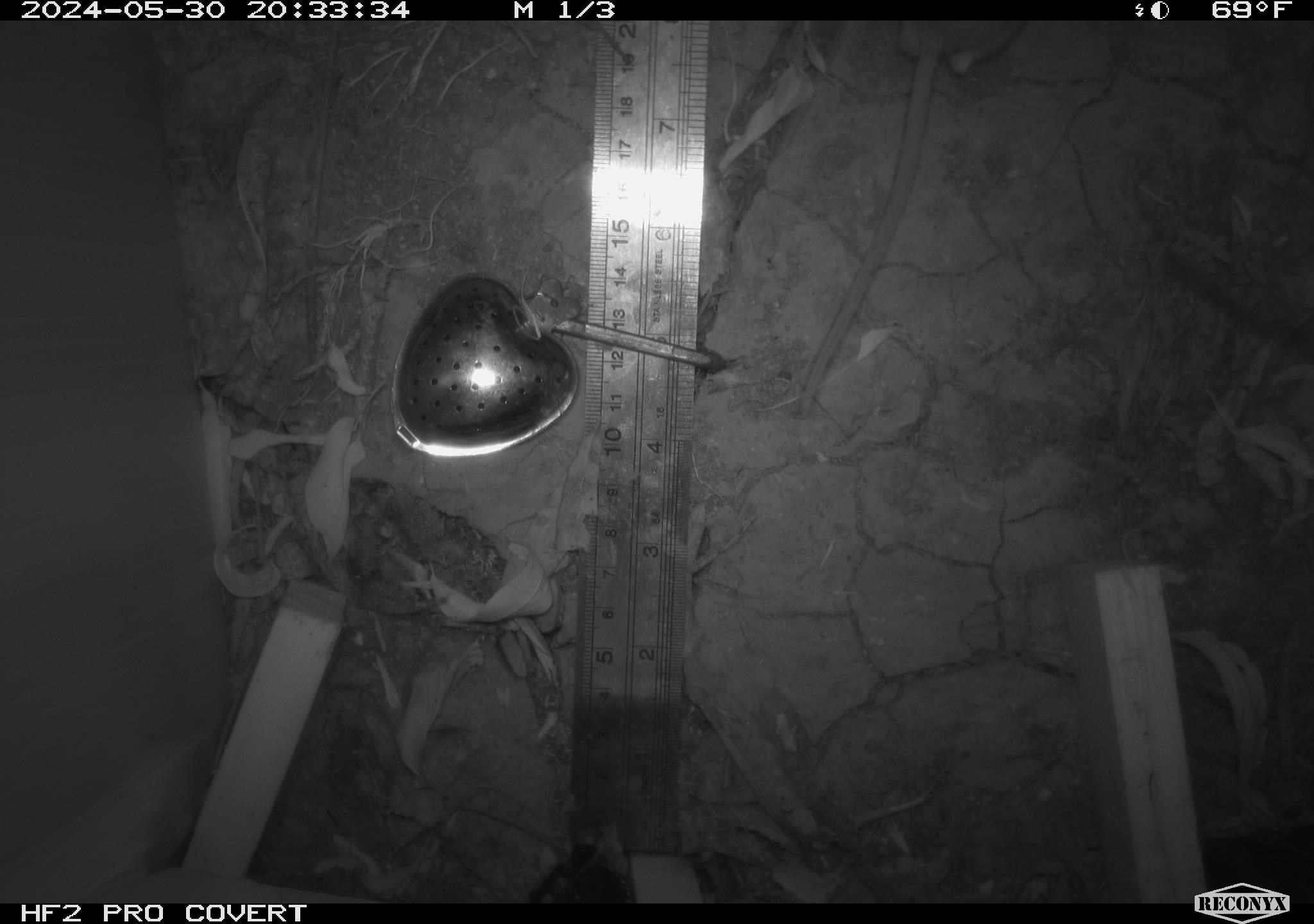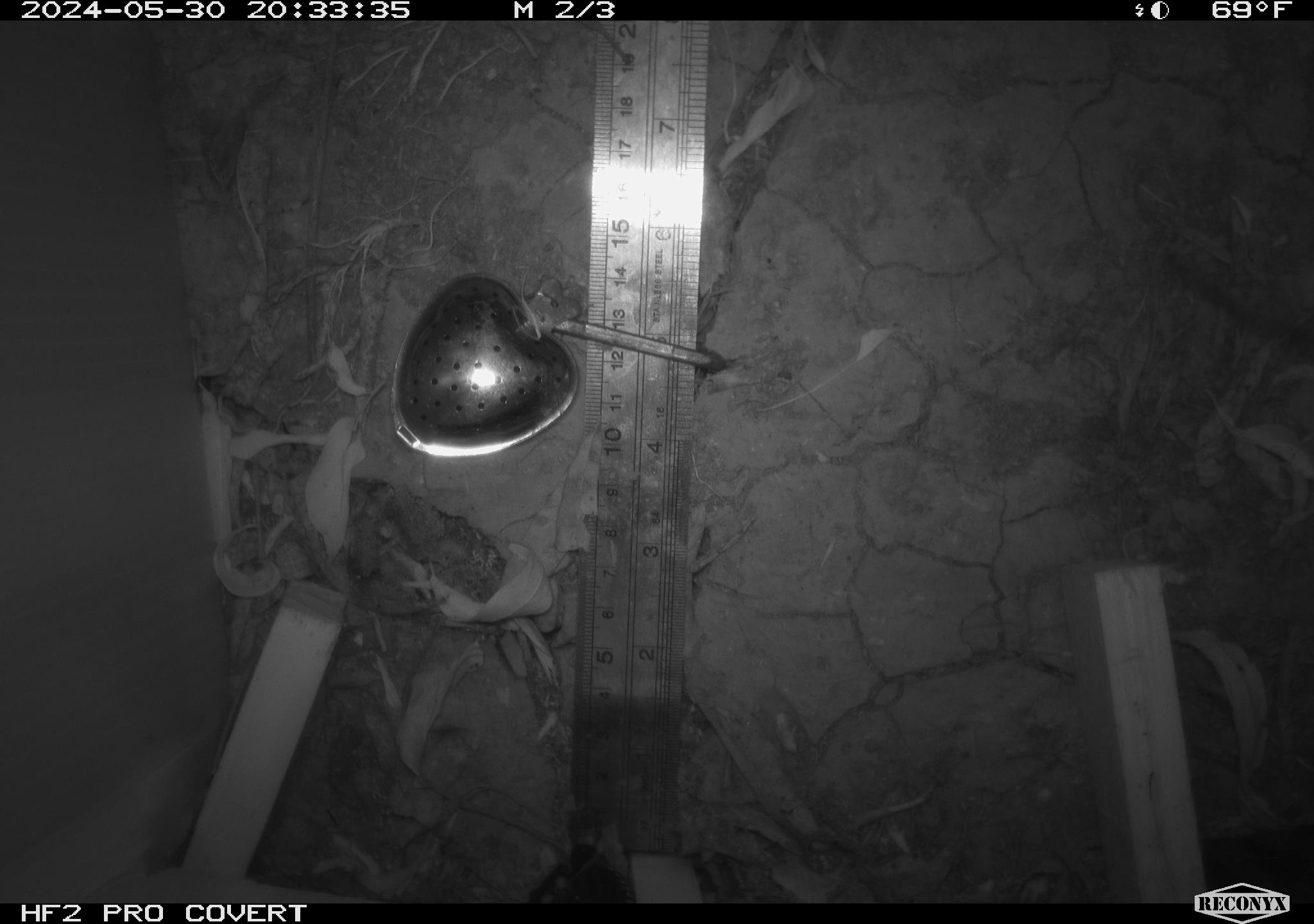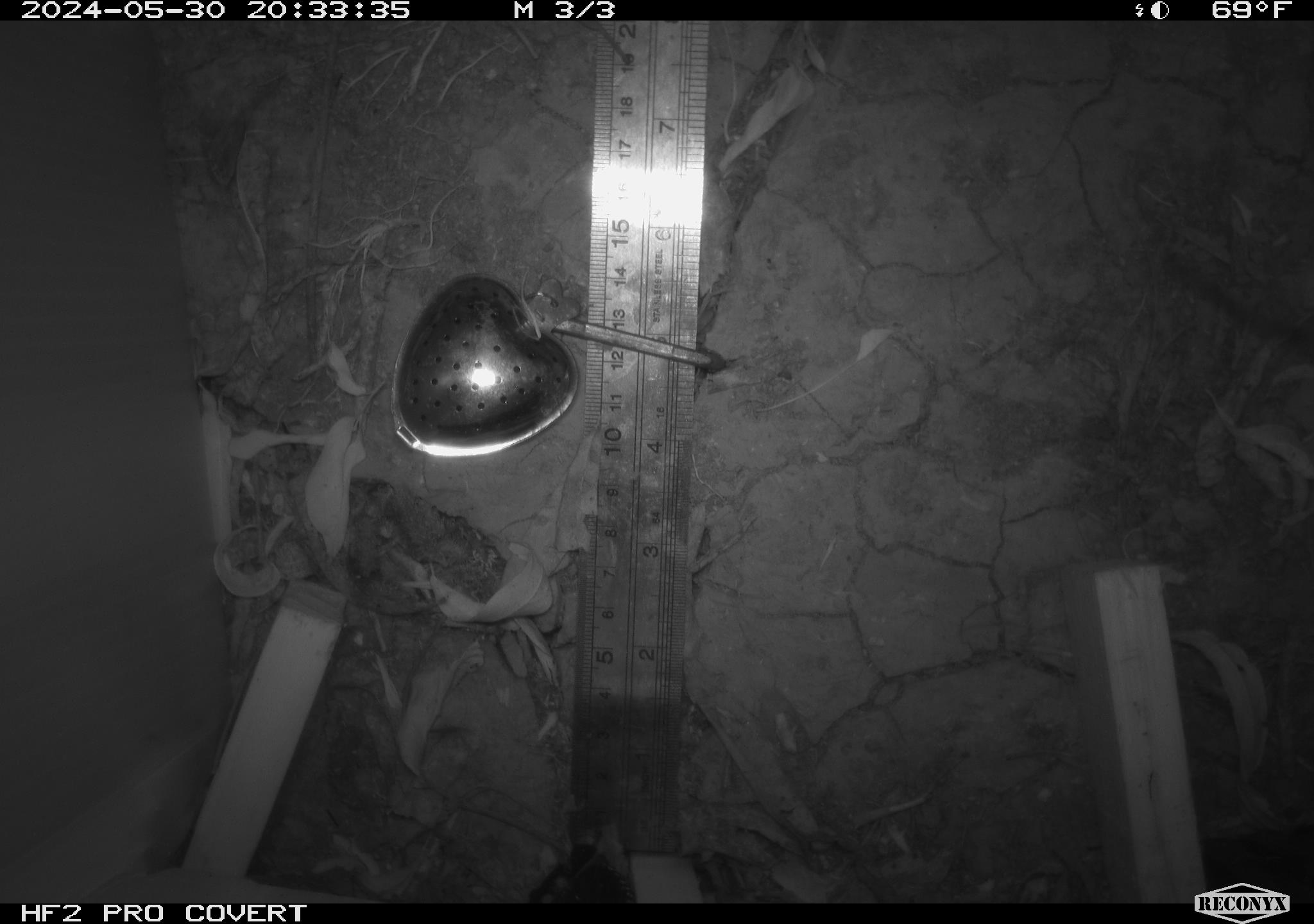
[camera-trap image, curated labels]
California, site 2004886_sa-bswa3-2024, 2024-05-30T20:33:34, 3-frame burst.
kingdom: Animalia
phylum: Chordata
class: Mammalia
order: Rodentia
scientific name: Rodentia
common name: mouse species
Mouse species (Rodentia).